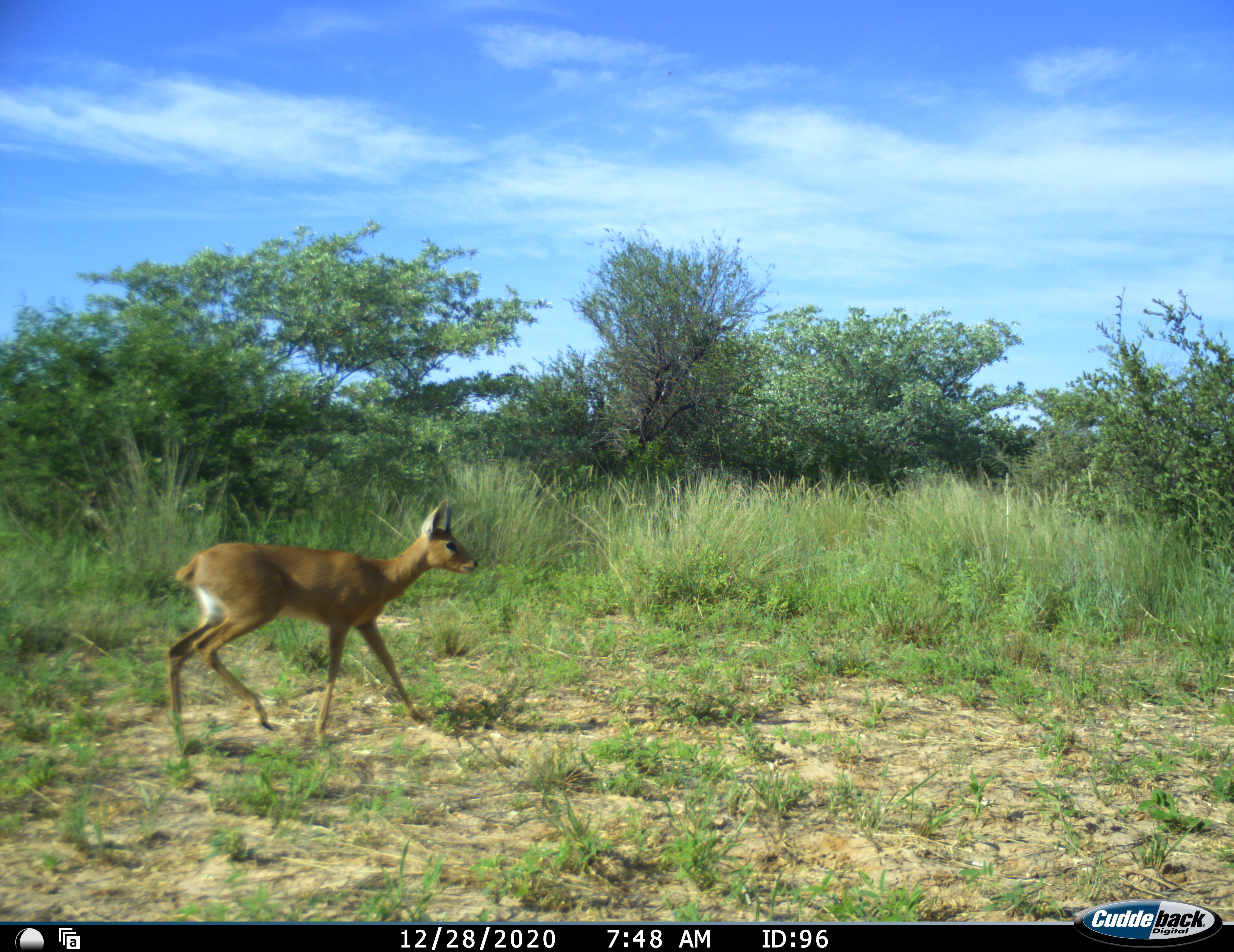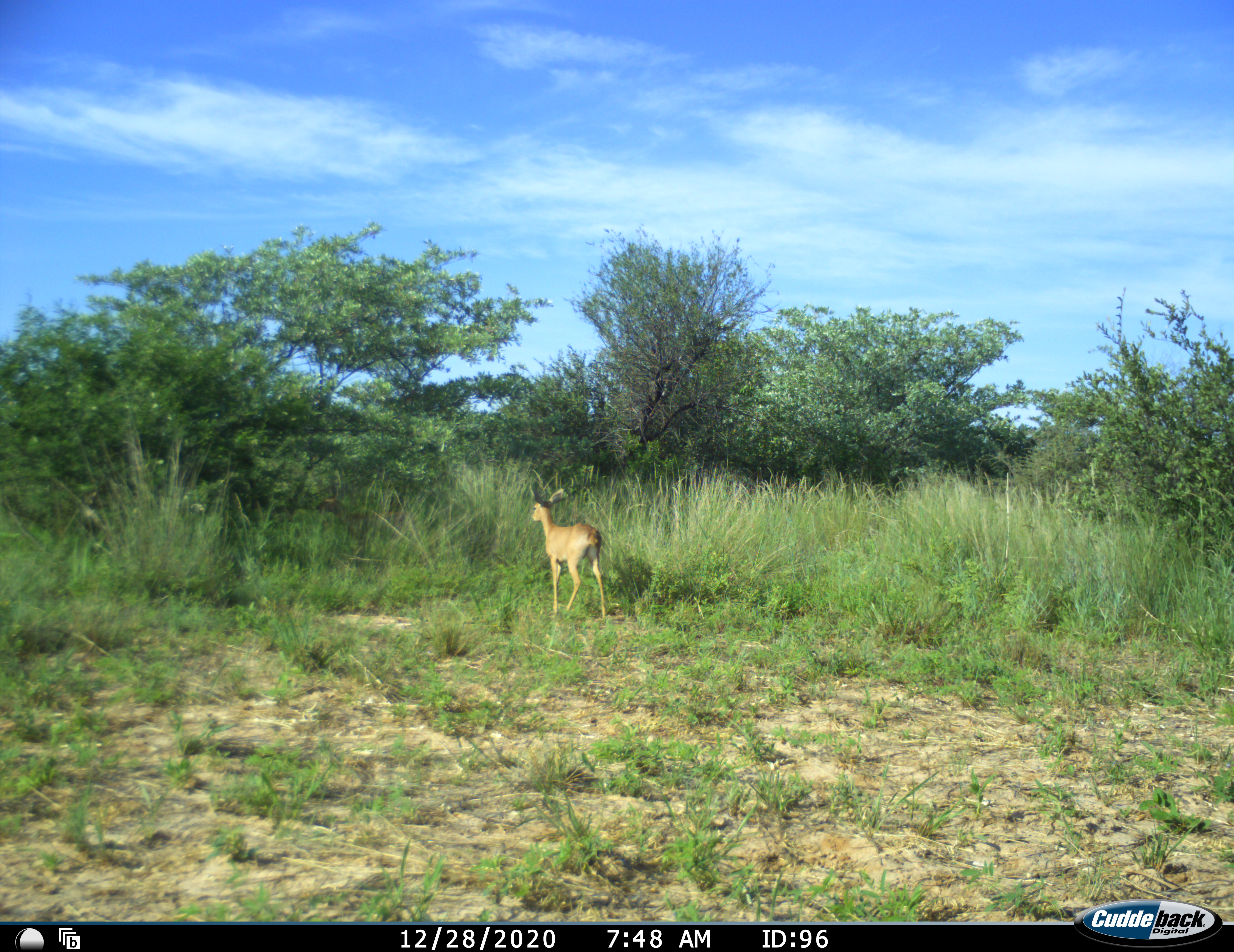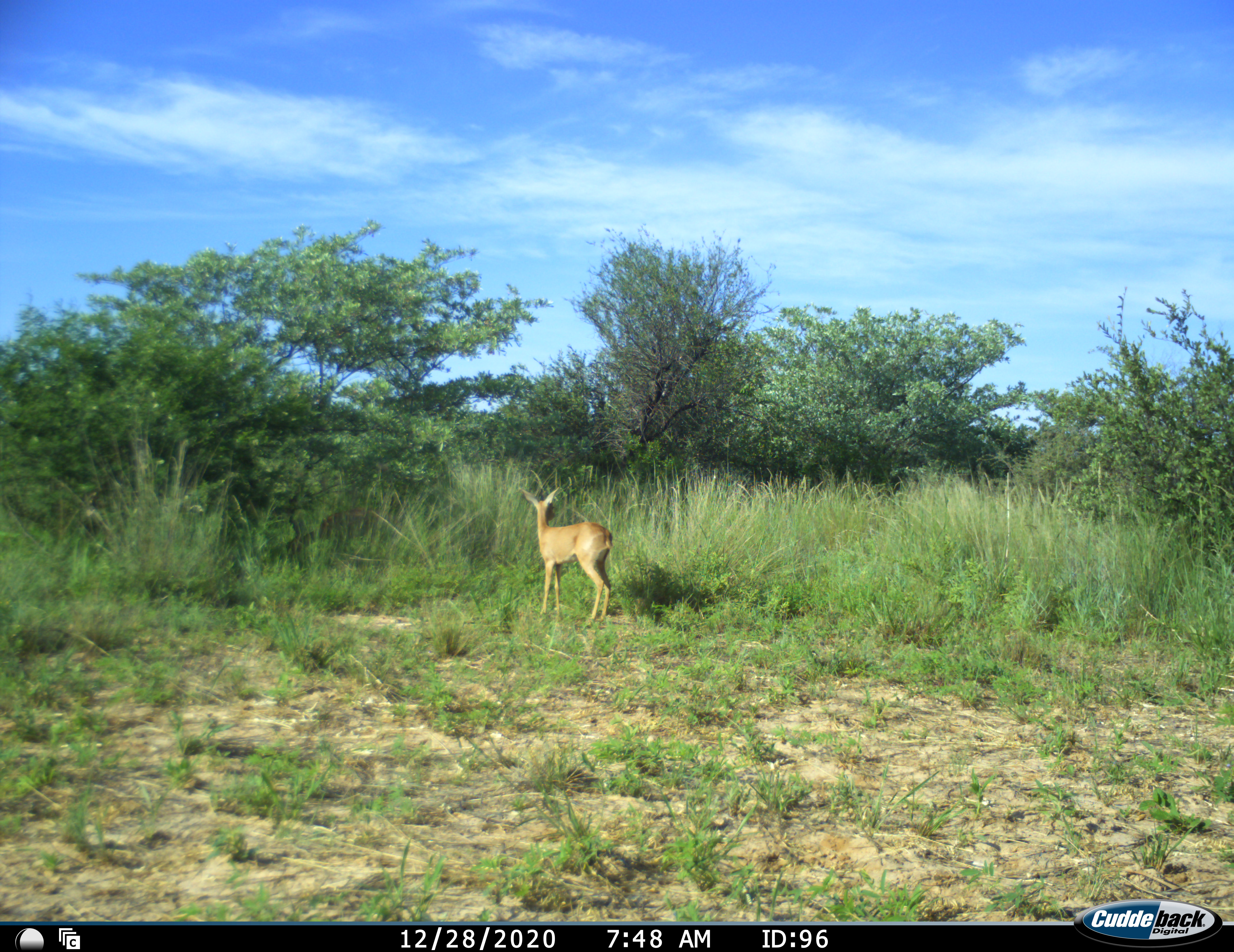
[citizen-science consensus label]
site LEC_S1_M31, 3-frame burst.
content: unidentified animal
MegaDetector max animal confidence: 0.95